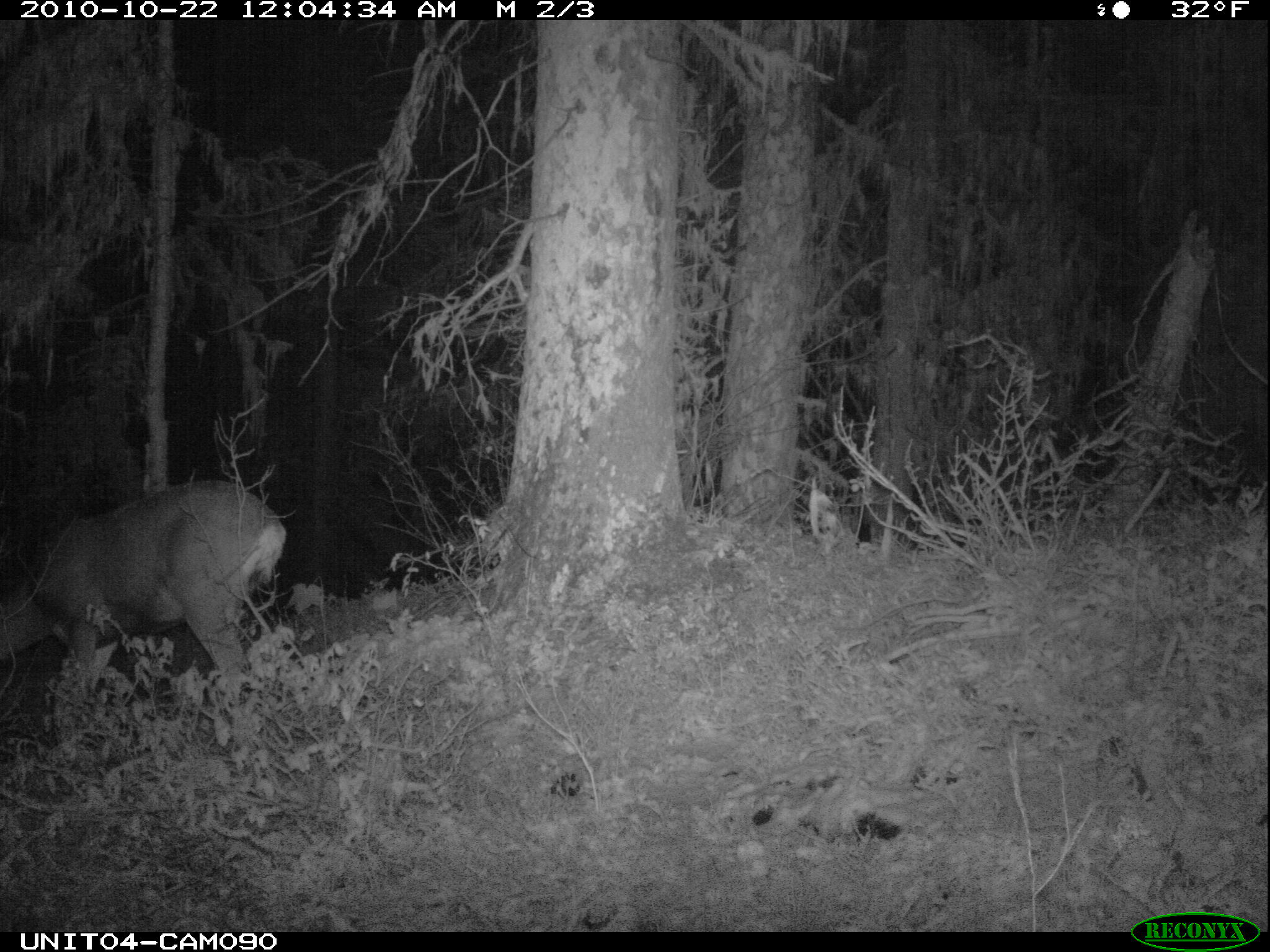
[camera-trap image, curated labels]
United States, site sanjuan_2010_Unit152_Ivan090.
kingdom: Animalia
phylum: Chordata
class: Mammalia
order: Artiodactyla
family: Cervidae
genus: Odocoileus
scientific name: Odocoileus hemionus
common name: mule deer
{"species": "Odocoileus hemionus (mule deer)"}